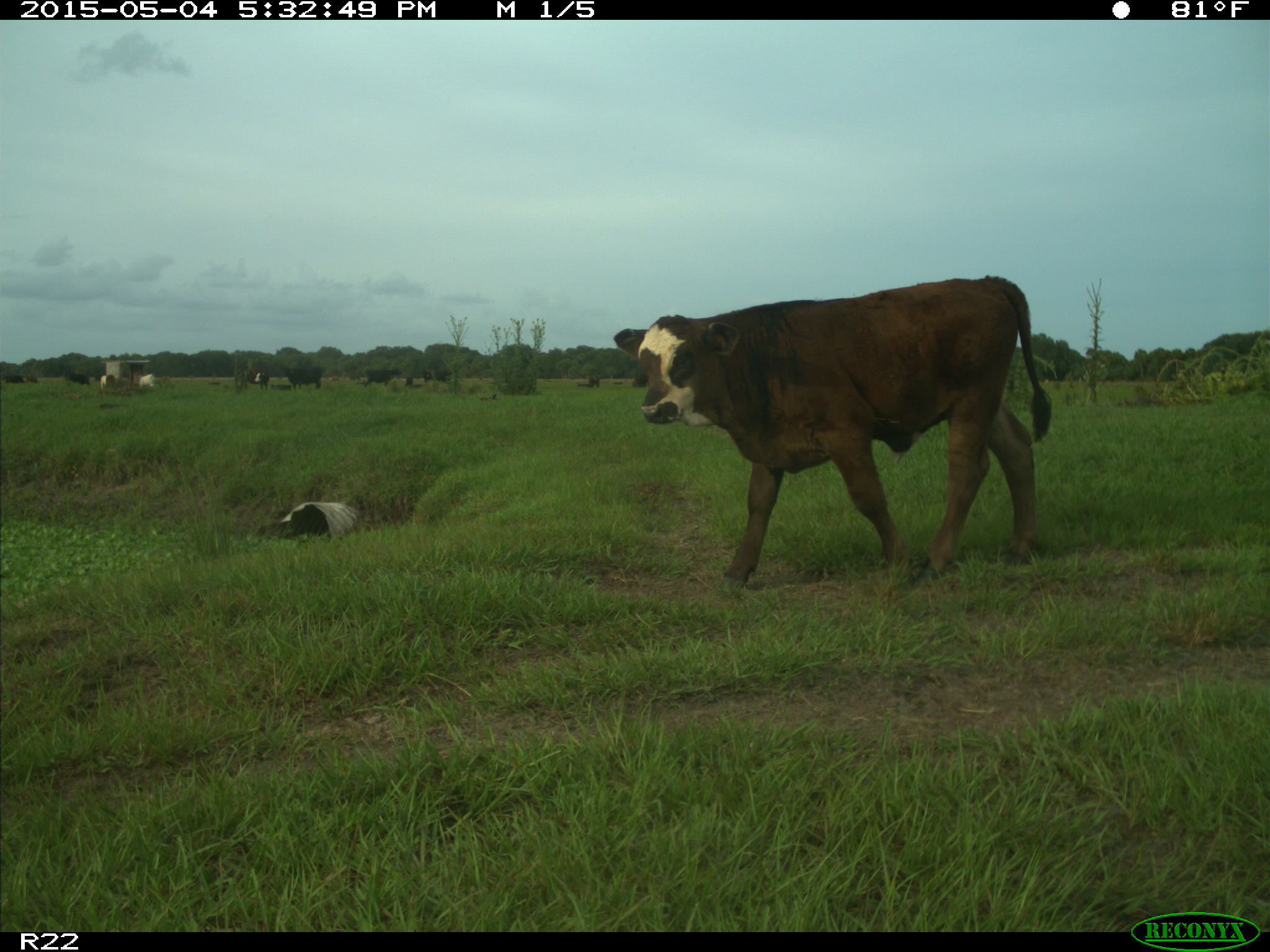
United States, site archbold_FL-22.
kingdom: Animalia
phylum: Chordata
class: Mammalia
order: Artiodactyla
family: Bovidae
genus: Bos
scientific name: Bos taurus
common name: domestic cow